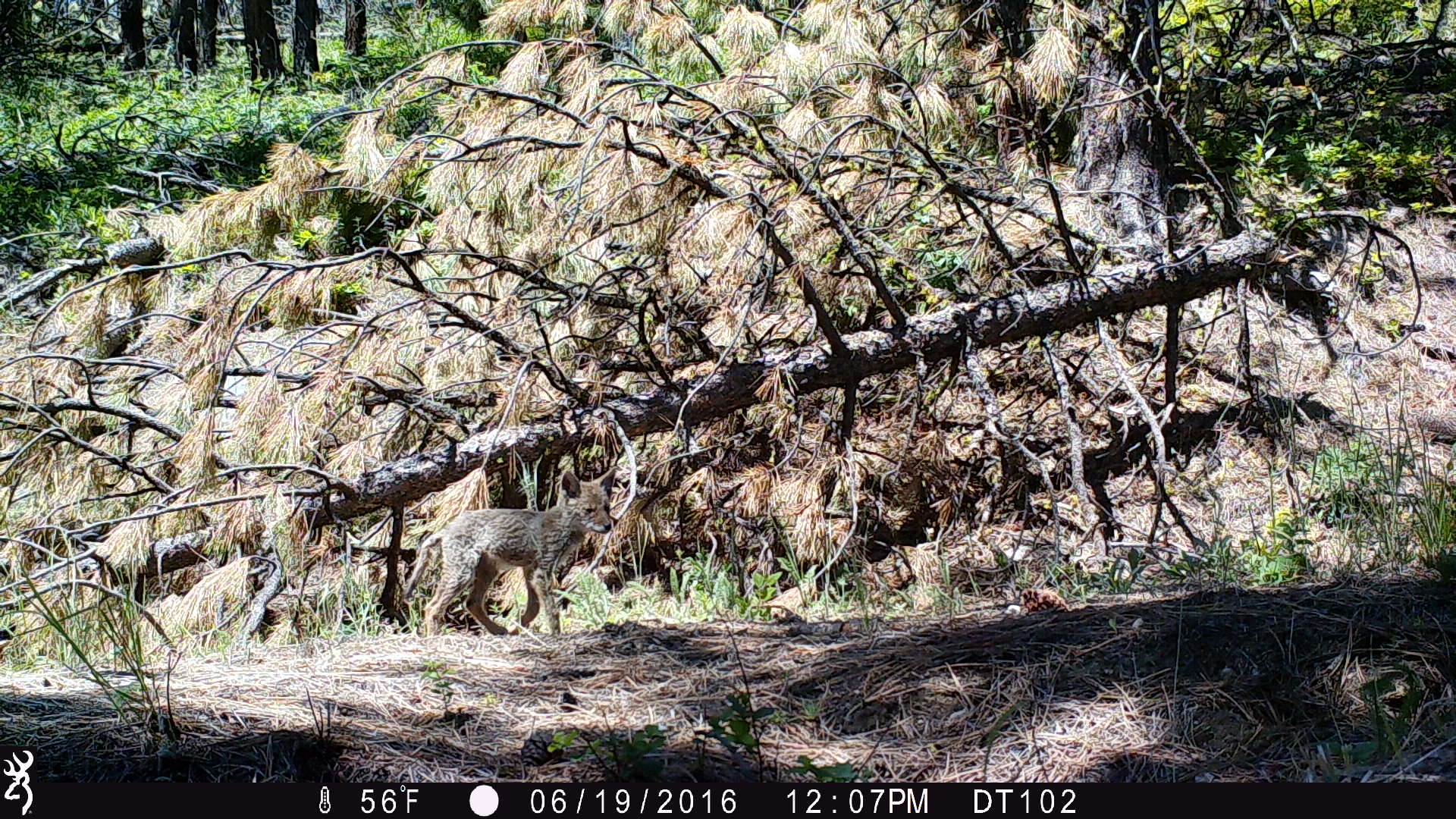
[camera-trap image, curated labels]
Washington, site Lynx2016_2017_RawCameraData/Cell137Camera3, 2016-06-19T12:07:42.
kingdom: Animalia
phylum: Chordata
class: Mammalia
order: Carnivora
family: Canidae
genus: Canis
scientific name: Canis latrans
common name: coyote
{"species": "Canis latrans (coyote)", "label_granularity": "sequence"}